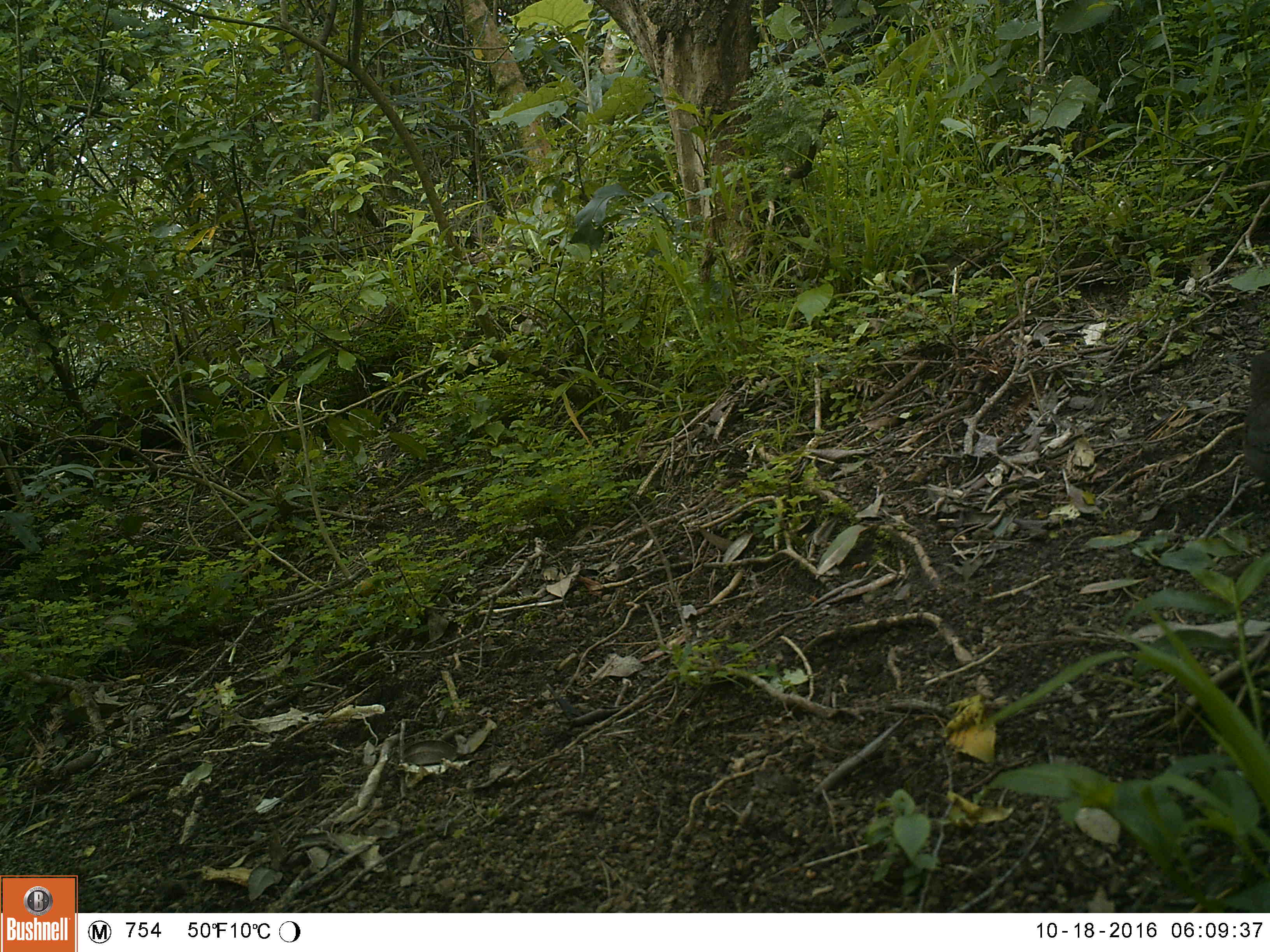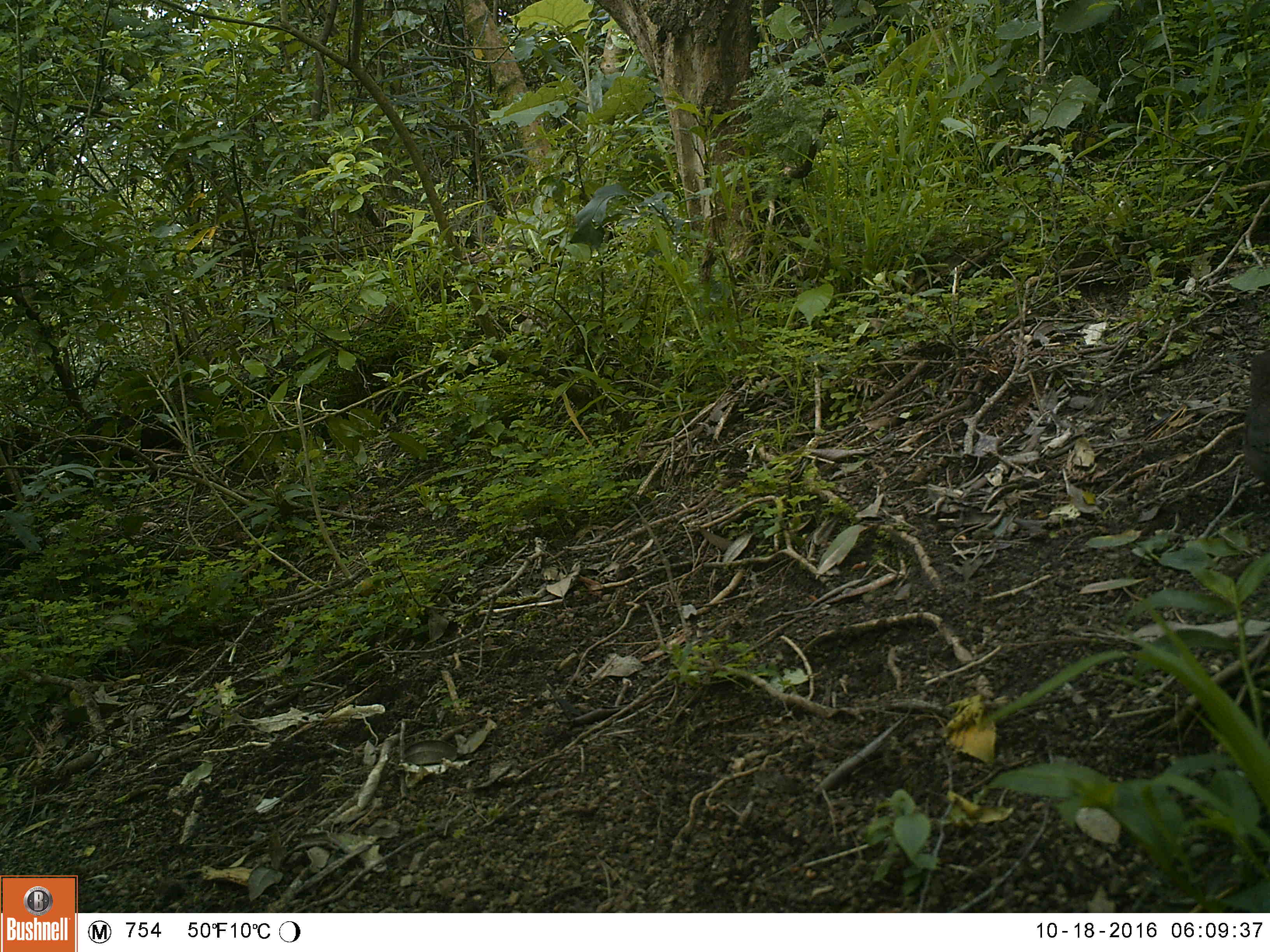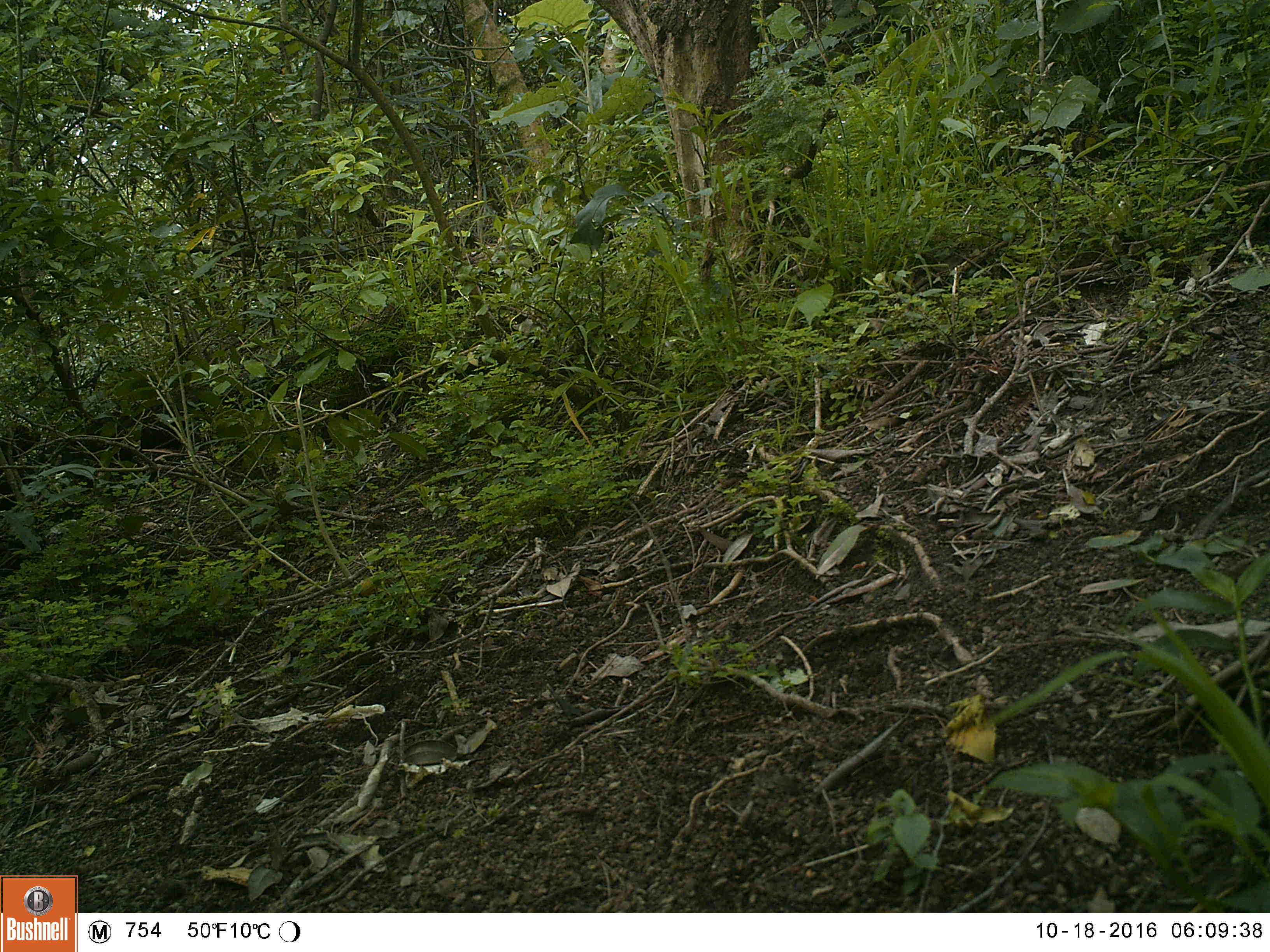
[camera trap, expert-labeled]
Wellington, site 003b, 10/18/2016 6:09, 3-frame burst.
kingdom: Animalia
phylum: Chordata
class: Aves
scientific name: Aves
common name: bird